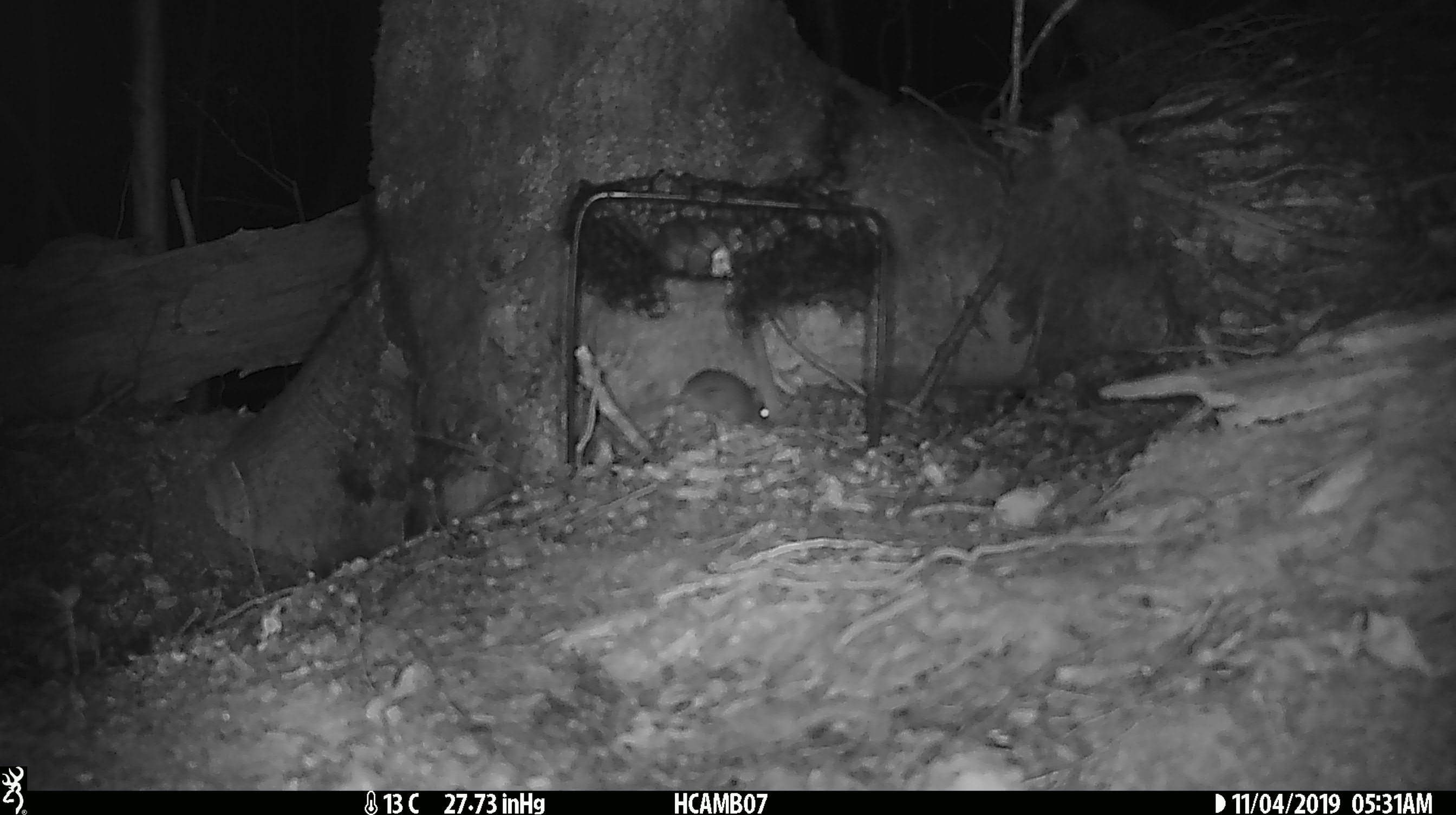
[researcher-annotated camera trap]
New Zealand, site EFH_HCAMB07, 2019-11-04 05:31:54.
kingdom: Animalia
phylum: Chordata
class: Mammalia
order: Rodentia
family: Muridae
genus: Mus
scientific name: Mus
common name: mouse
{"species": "mouse (Mus)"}